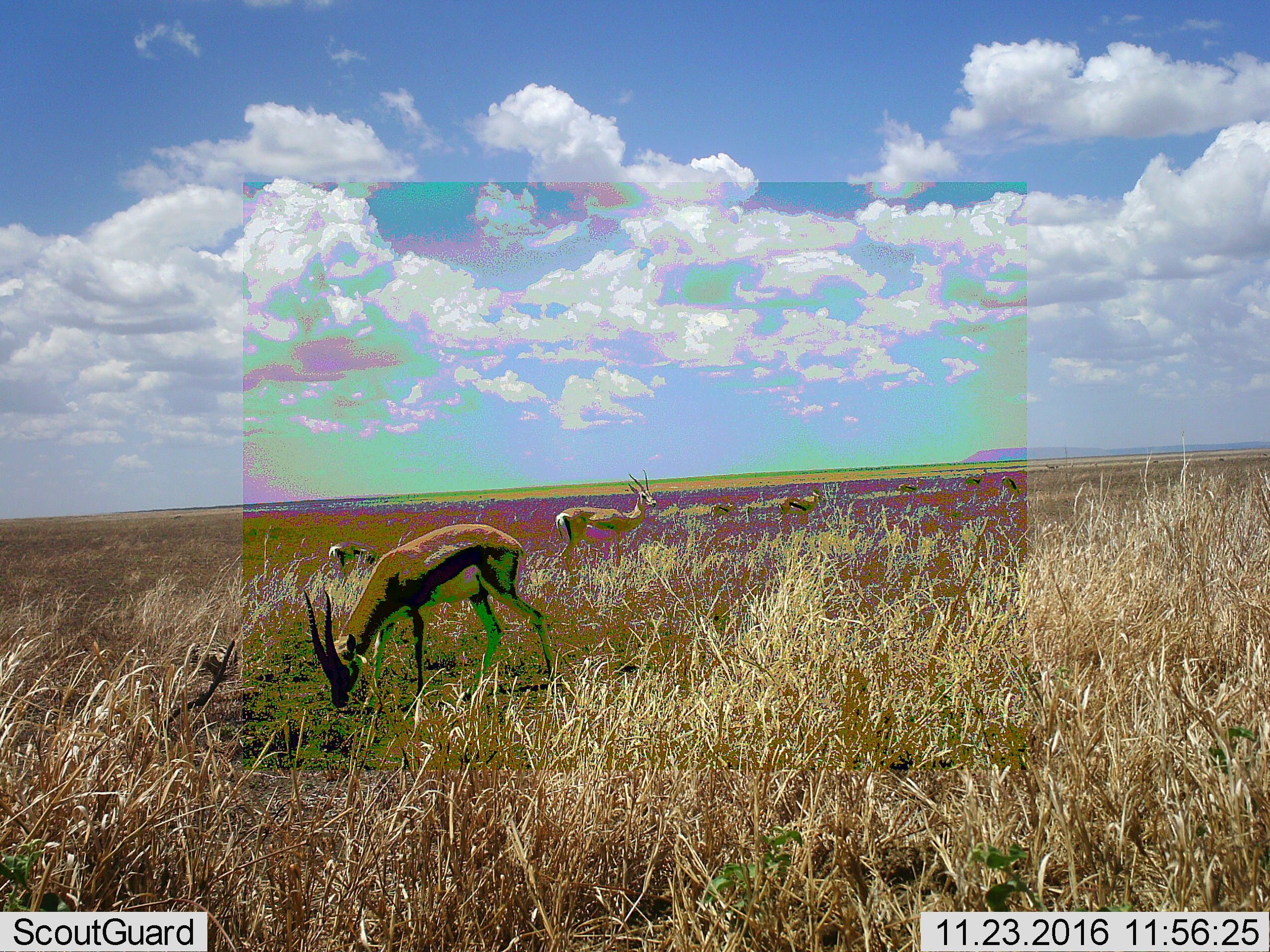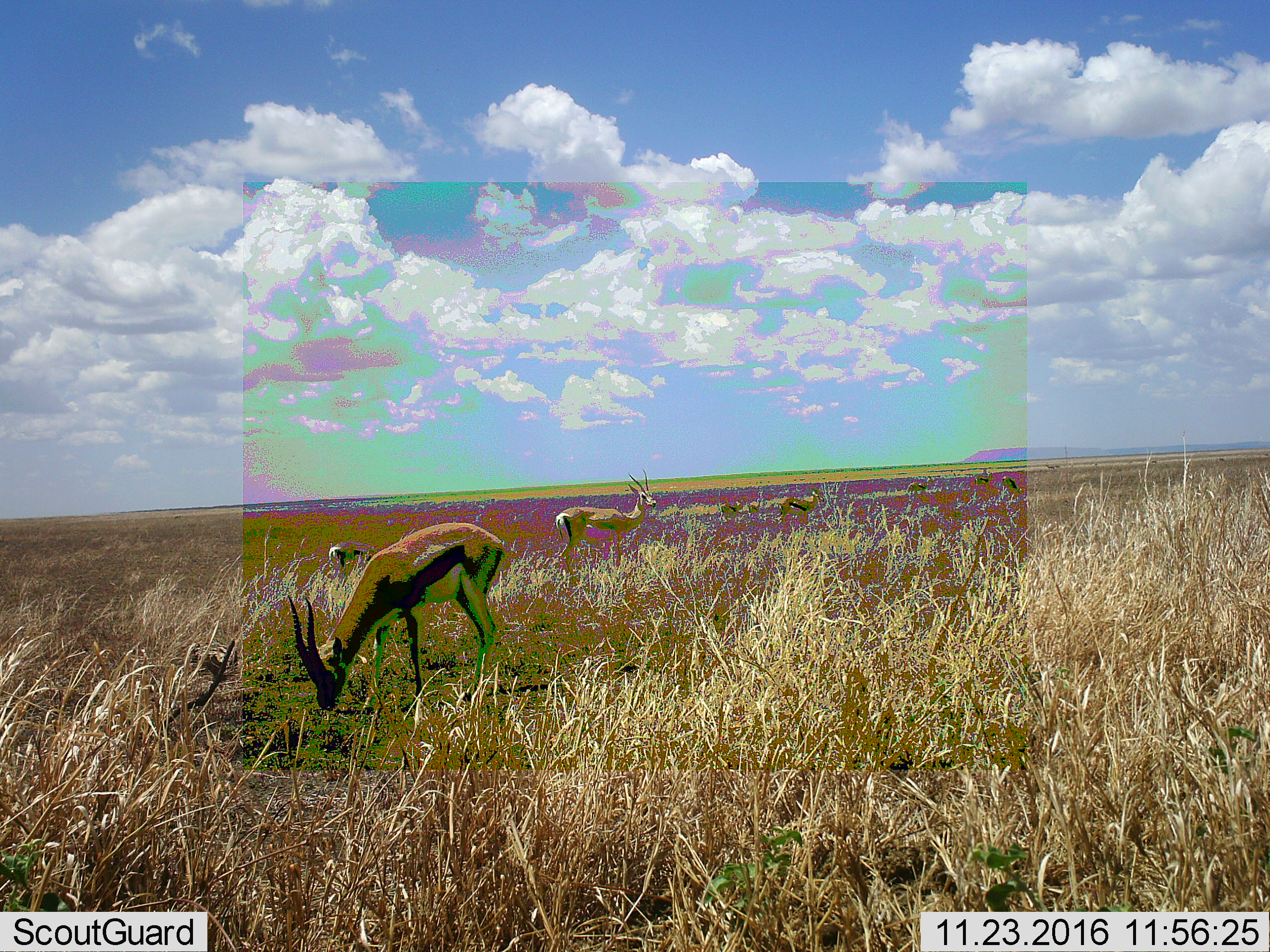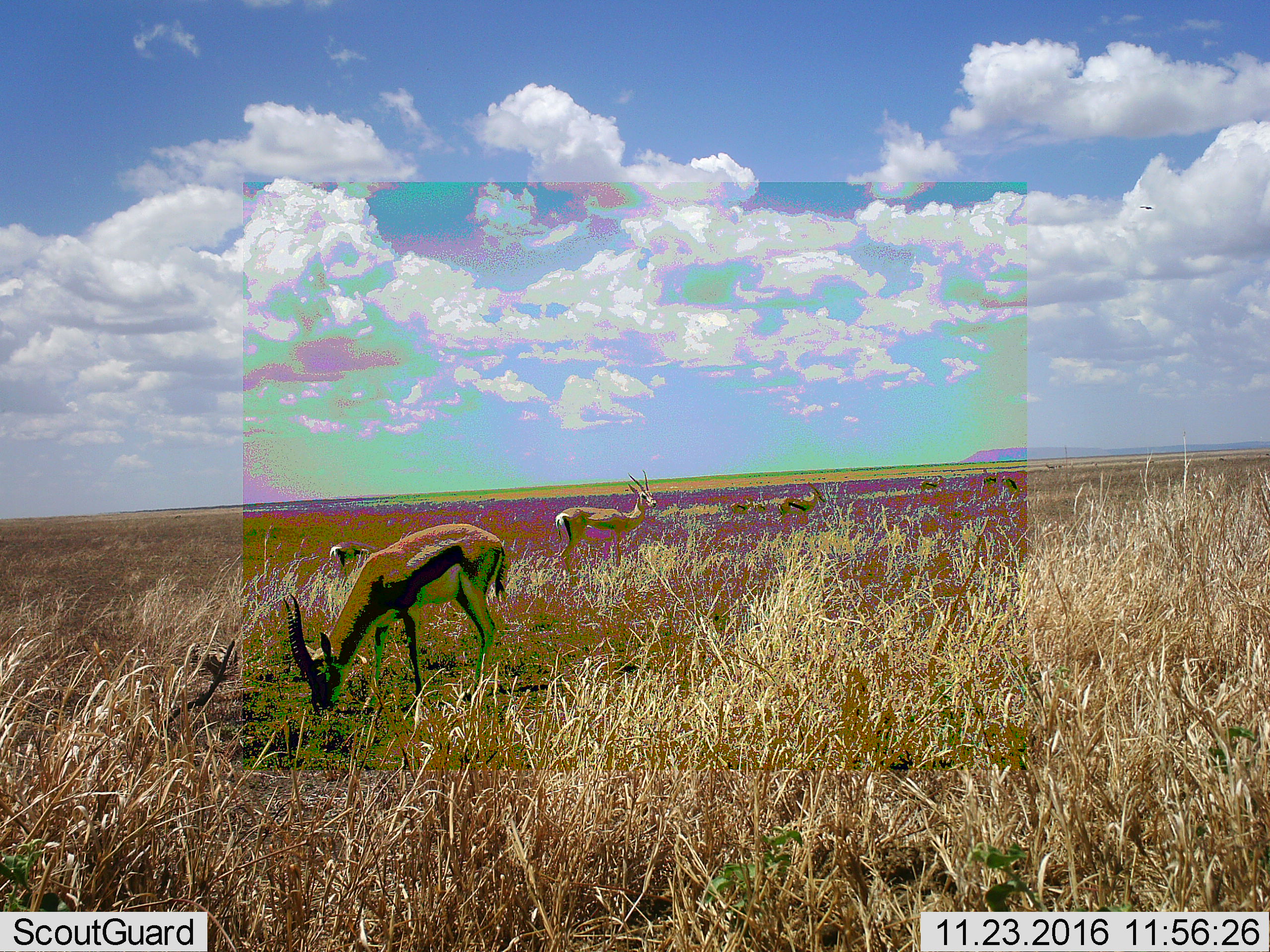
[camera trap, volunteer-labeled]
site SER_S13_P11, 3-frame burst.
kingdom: Animalia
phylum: Chordata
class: Mammalia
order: Artiodactyla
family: Bovidae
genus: Eudorcas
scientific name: Eudorcas thomsonii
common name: thomson's gazelle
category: gazellethomsons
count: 8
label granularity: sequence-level